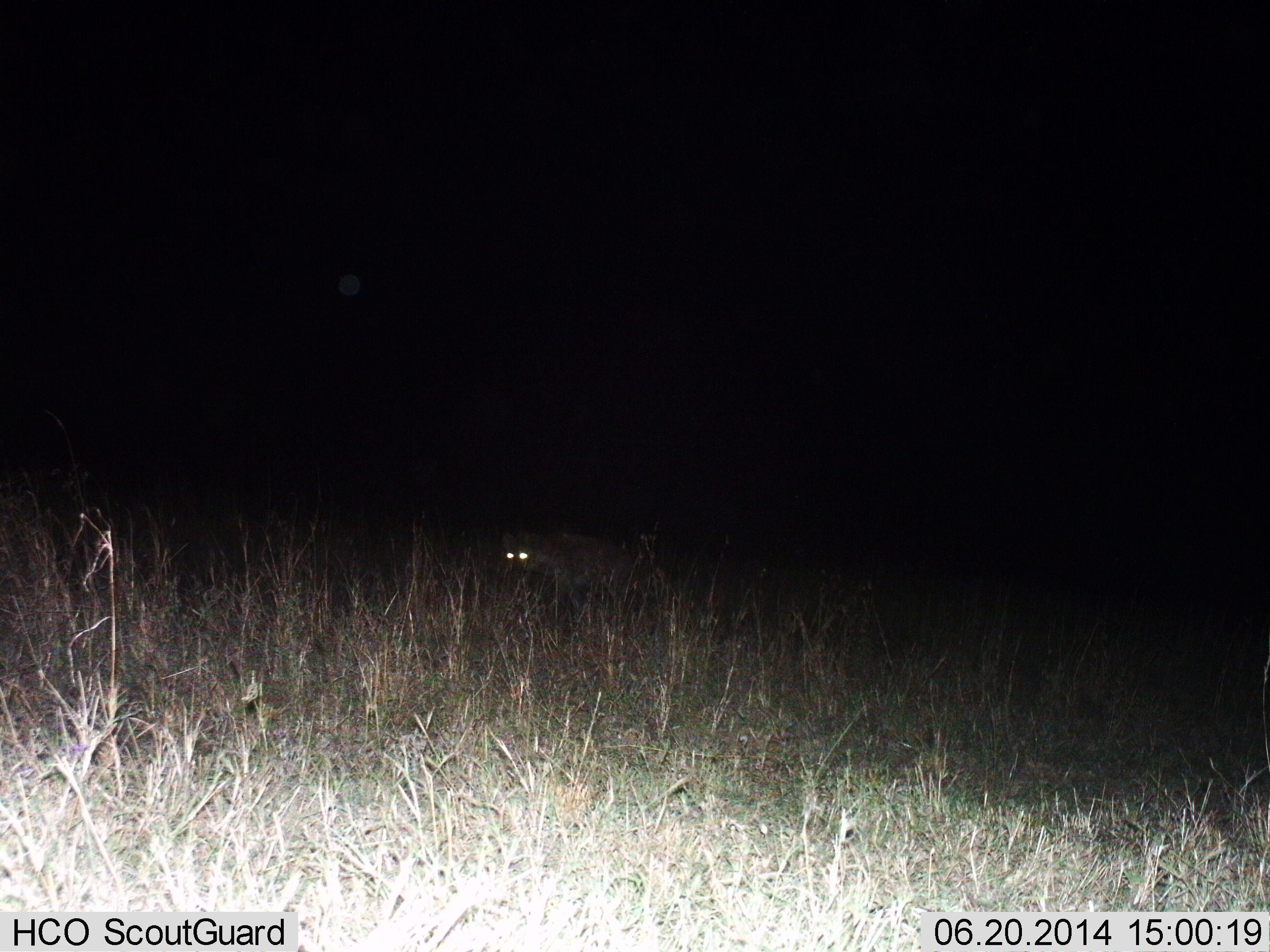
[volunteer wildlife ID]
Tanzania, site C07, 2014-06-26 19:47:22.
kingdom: Animalia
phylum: Chordata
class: Mammalia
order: Carnivora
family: Hyaenidae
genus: Crocuta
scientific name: Crocuta crocuta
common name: spotted hyena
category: hyenaspotted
Hyenaspotted (spotted hyena) (Crocuta crocuta), count 1. Behavior (volunteer vote fractions): standing 20%, resting 0%, moving 80%, interacting 0%. Young present (vote fraction): 0%. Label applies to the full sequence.